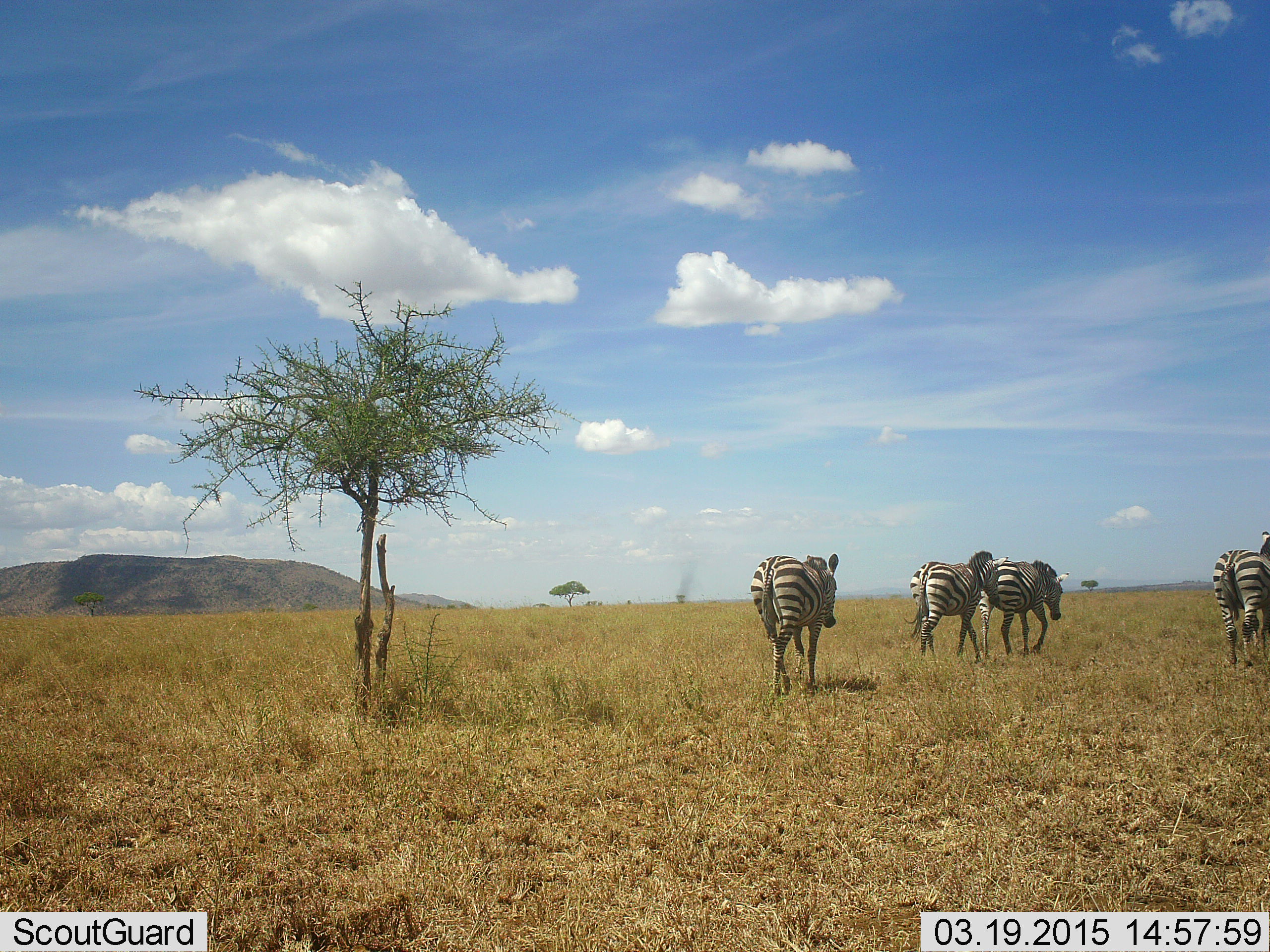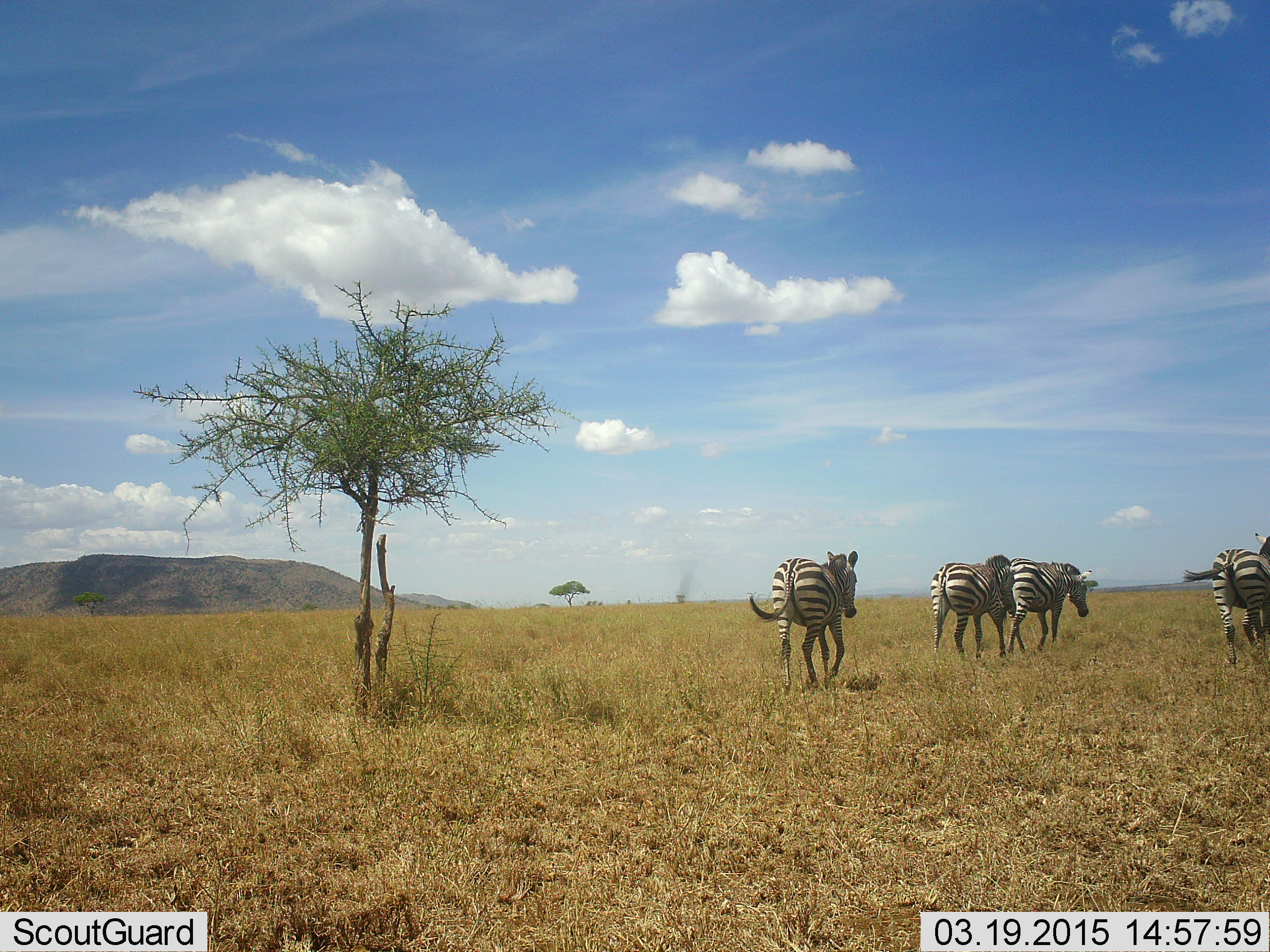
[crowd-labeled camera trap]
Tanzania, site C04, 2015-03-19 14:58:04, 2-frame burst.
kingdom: Animalia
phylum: Chordata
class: Mammalia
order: Perissodactyla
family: Equidae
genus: Equus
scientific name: Equus quagga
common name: plains zebra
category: zebra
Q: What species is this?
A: Zebra (plains zebra) (Equus quagga).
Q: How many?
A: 4.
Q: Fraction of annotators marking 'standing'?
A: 20%.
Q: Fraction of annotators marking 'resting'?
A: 0%.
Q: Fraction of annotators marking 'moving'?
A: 100%.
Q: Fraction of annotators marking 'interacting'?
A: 0%.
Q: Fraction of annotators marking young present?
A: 0%.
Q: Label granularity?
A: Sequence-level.